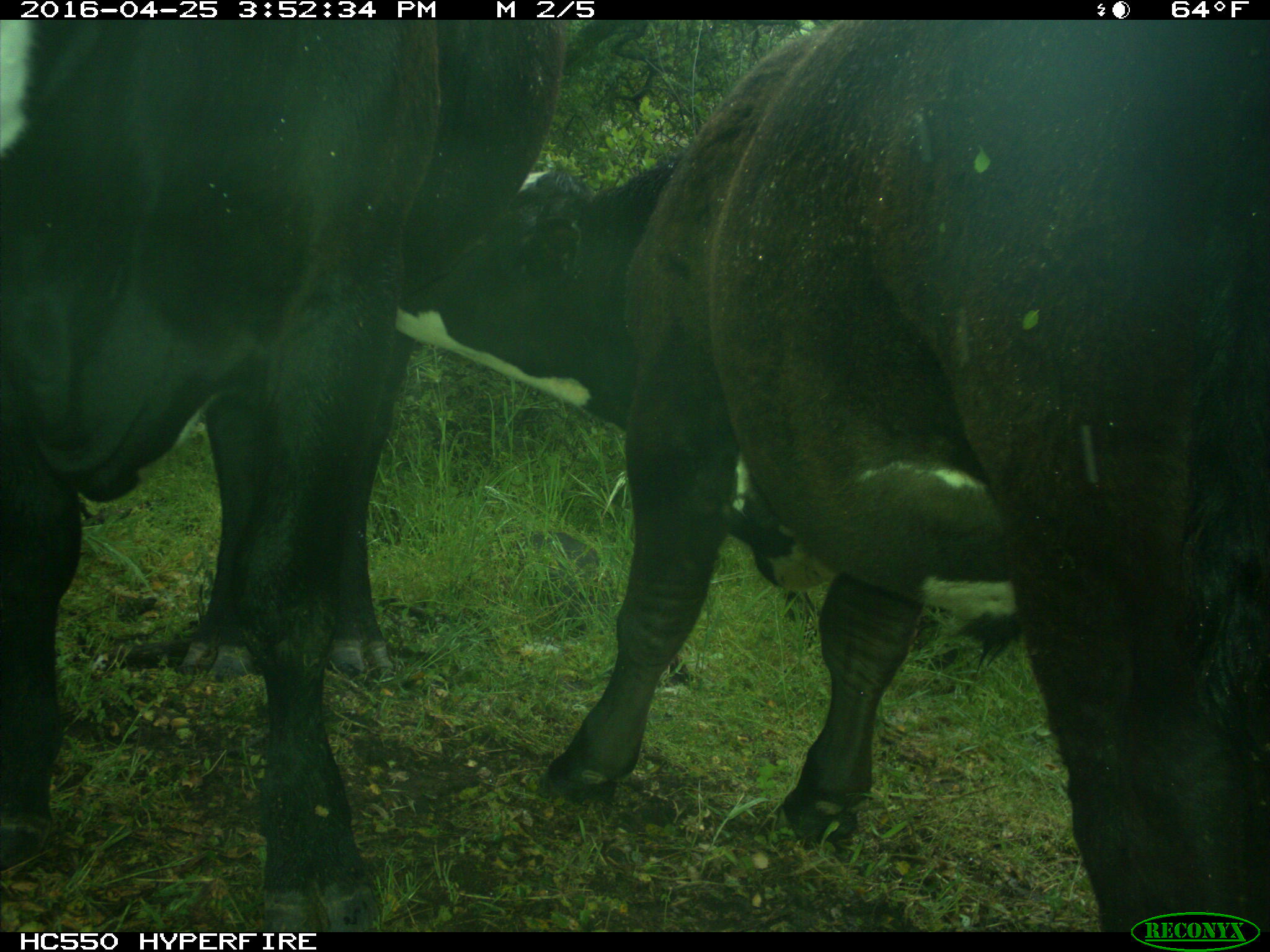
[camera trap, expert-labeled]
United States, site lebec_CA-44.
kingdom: Animalia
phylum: Chordata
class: Mammalia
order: Artiodactyla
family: Bovidae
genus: Bos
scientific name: Bos taurus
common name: domestic cow